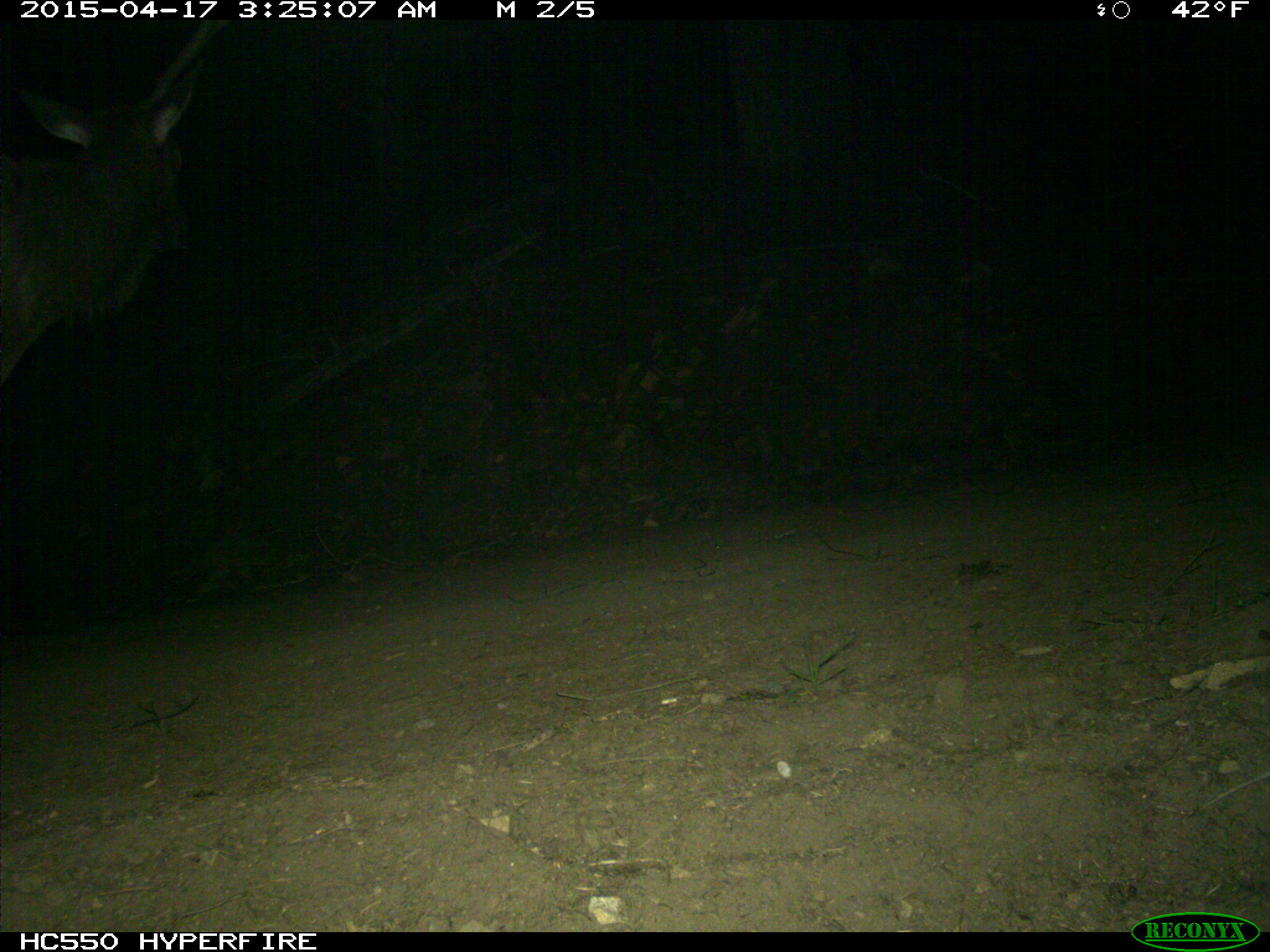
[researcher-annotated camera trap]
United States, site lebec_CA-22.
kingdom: Animalia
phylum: Chordata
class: Mammalia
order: Artiodactyla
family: Cervidae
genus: Cervus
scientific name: Cervus canadensis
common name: elk